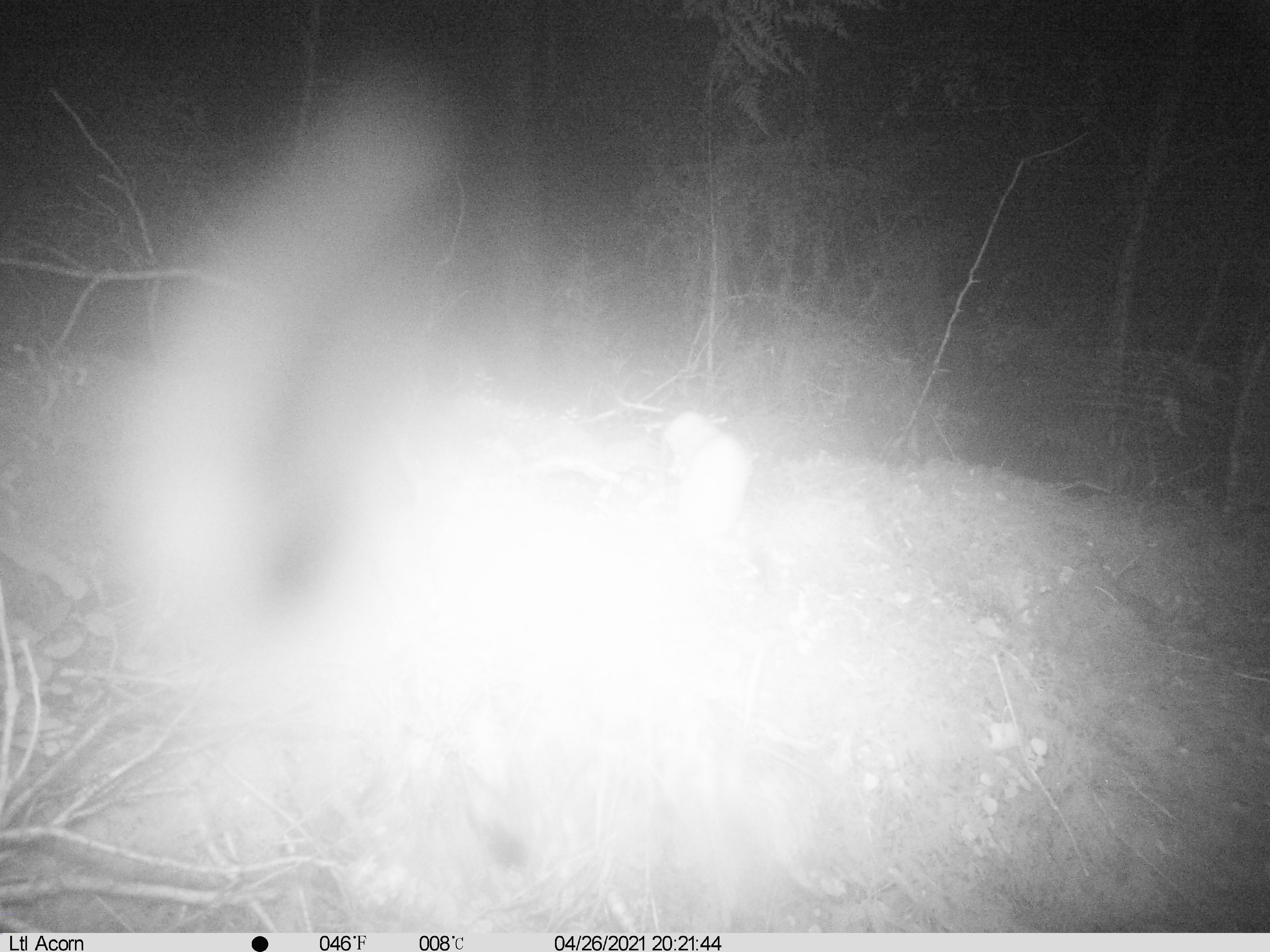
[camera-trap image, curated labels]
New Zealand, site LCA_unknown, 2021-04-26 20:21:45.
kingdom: Animalia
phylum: Chordata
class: Mammalia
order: Carnivora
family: Mustelidae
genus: Mustela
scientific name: Mustela erminea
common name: stoat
Stoat (Mustela erminea).